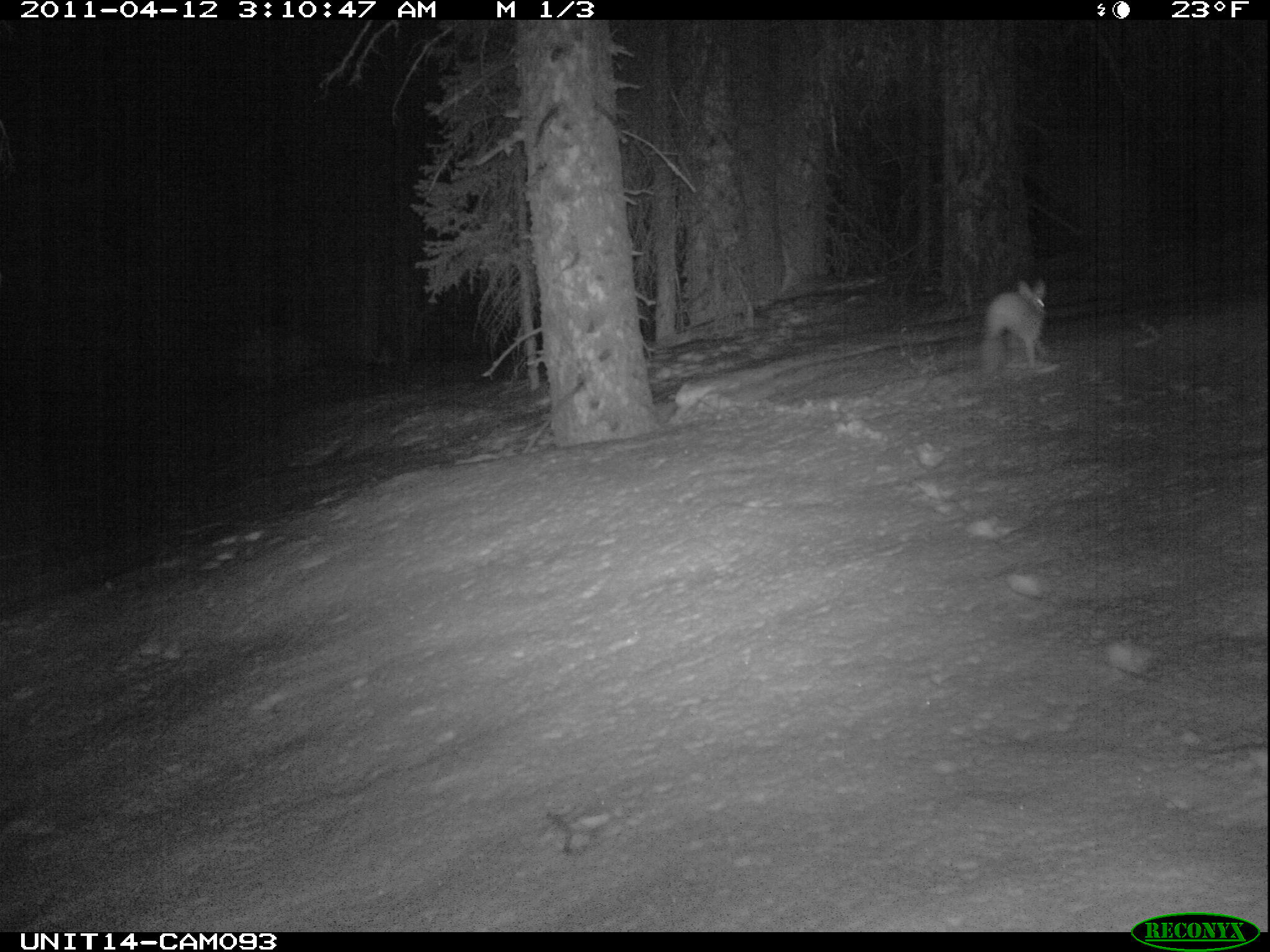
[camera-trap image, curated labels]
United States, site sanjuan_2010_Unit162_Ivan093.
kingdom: Animalia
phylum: Chordata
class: Mammalia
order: Lagomorpha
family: Leporidae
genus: Lepus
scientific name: Lepus americanus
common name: snowshoe hare